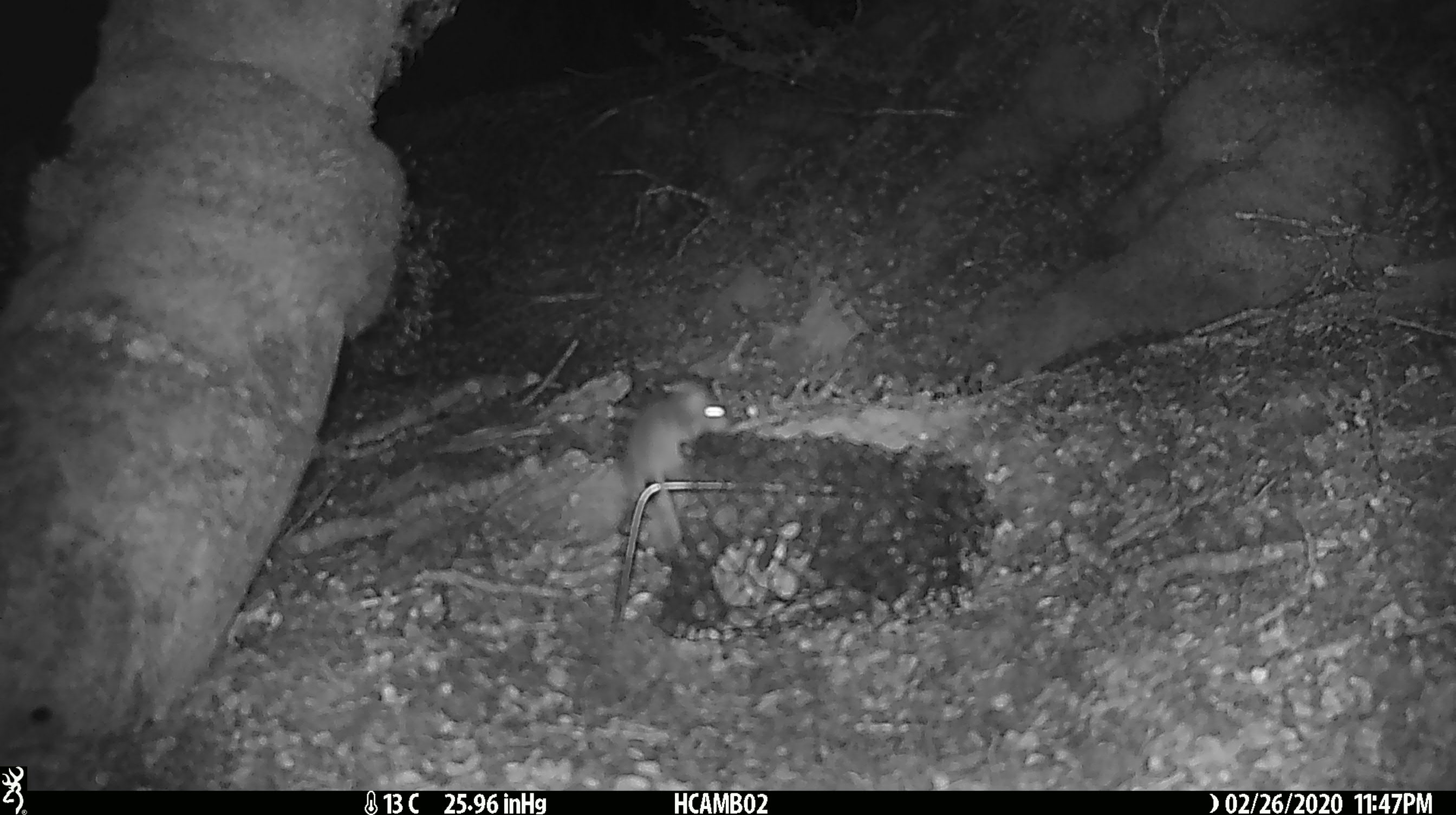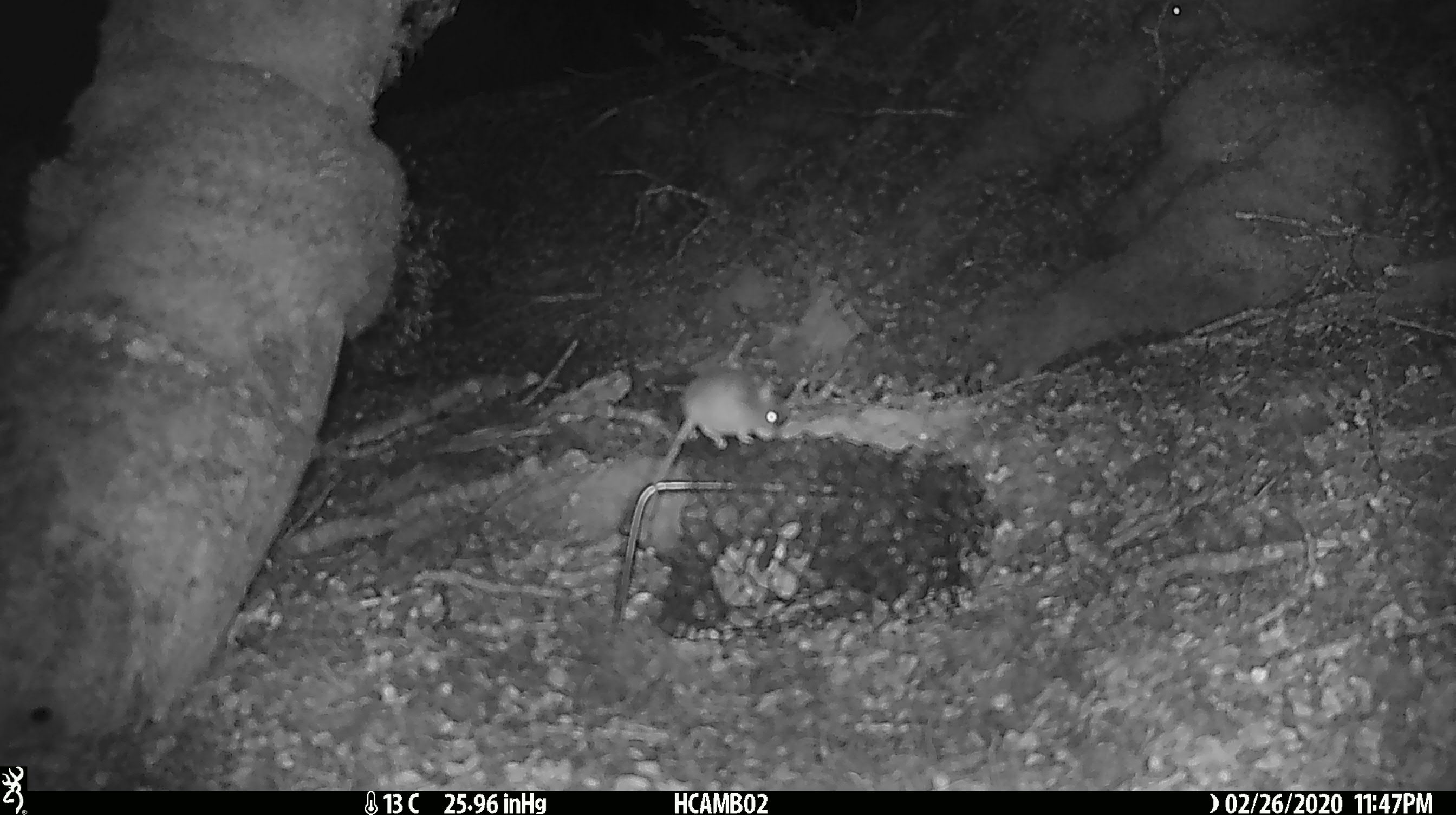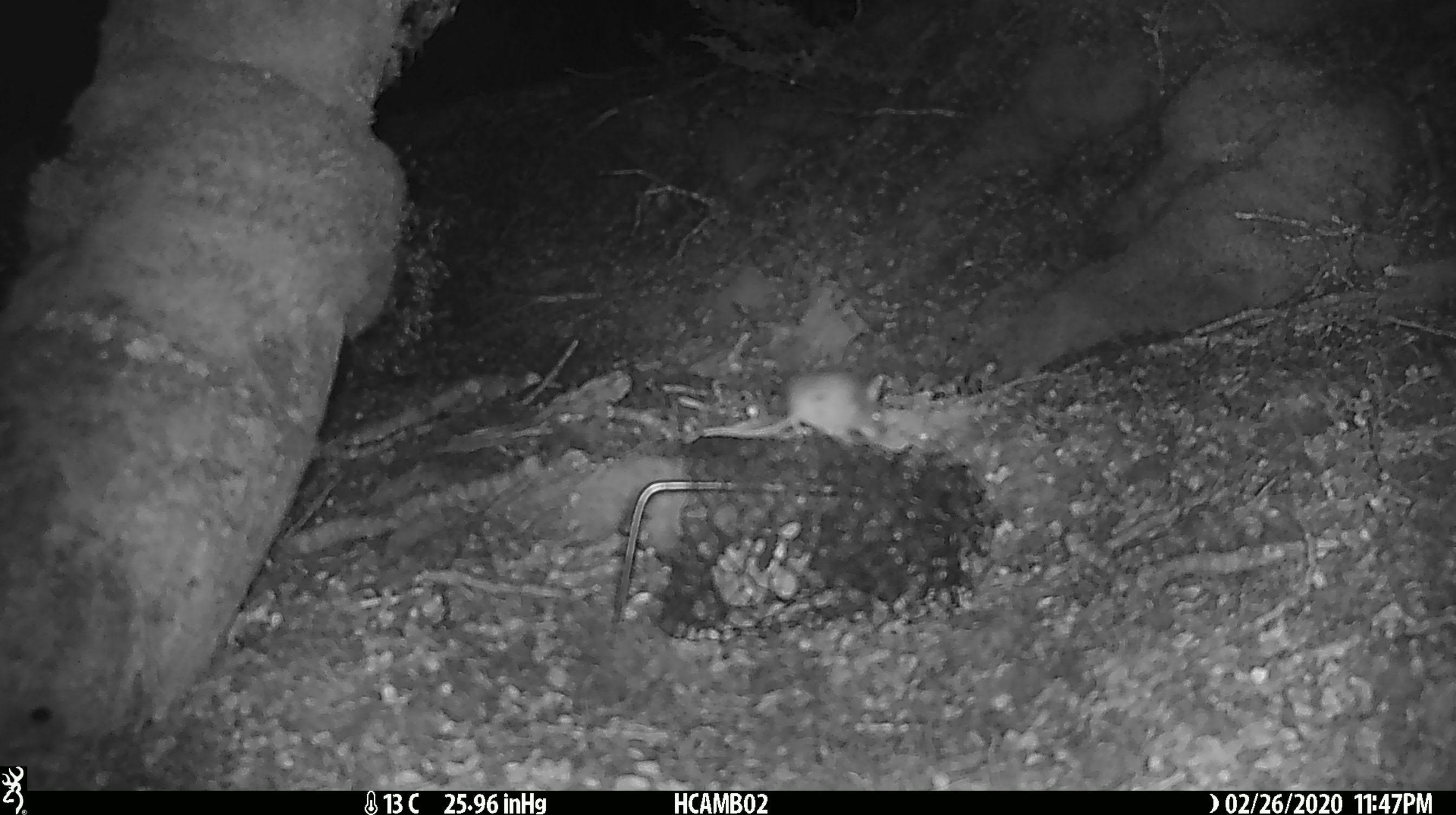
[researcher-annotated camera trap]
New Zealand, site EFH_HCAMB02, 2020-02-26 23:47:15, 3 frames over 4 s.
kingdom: Animalia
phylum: Chordata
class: Mammalia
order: Rodentia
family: Muridae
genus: Mus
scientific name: Mus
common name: mouse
Mouse (Mus).